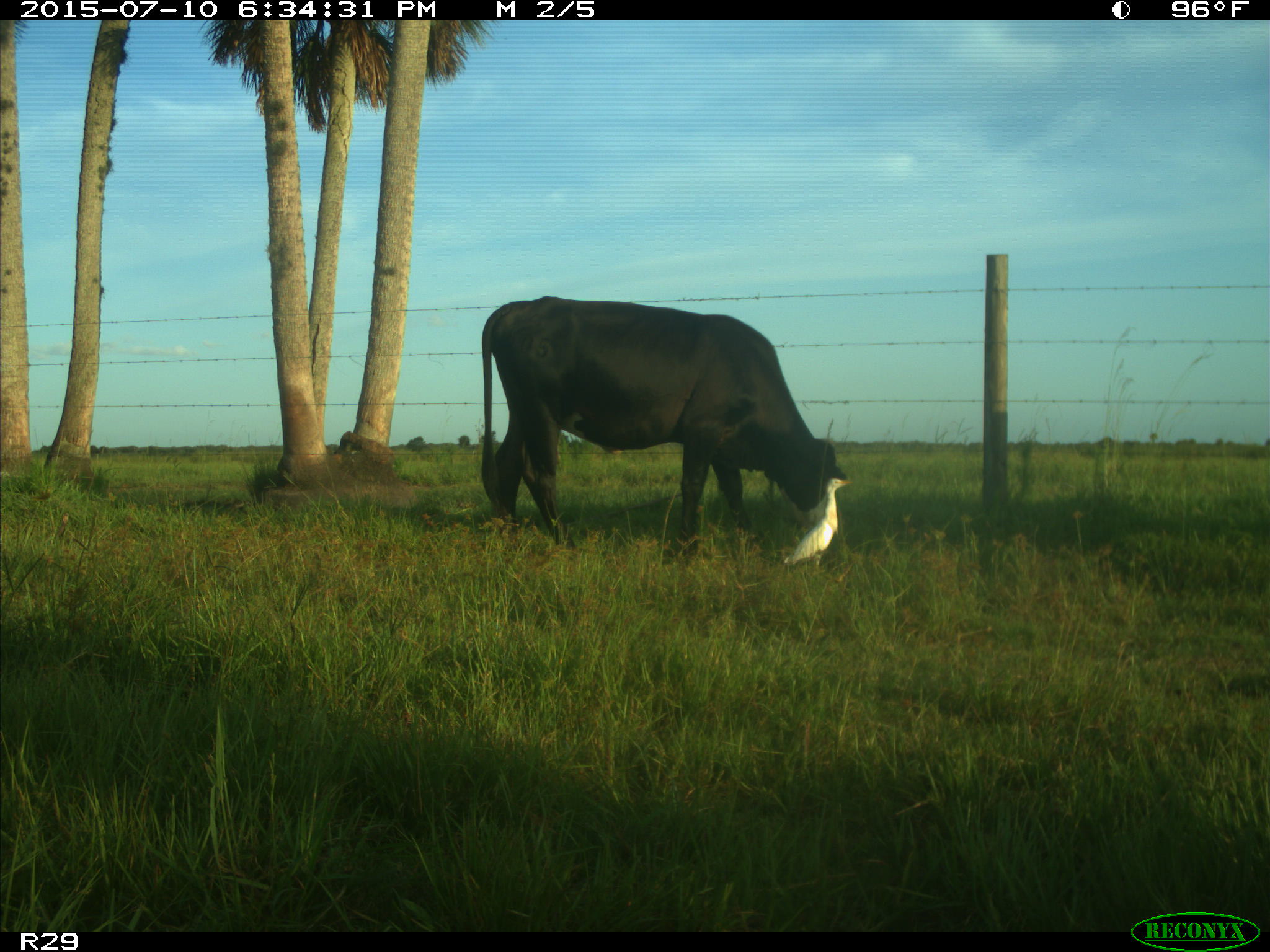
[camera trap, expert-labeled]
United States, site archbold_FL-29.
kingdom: Animalia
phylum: Chordata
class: Mammalia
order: Artiodactyla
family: Bovidae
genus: Bos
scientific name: Bos taurus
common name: domestic cow